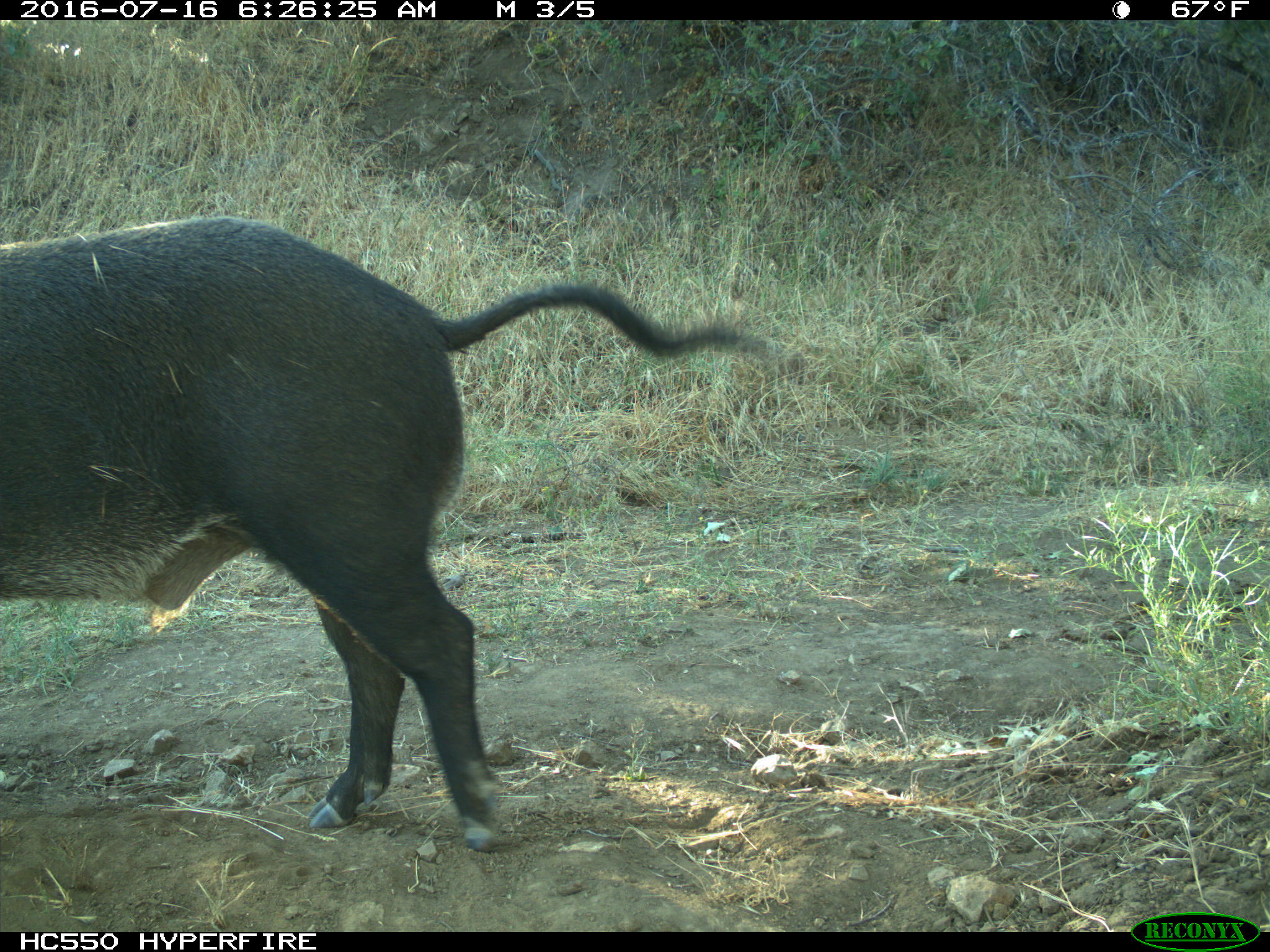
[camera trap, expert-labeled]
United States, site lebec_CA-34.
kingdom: Animalia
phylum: Chordata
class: Mammalia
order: Artiodactyla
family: Suidae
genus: Sus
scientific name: Sus scrofa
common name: wild boar